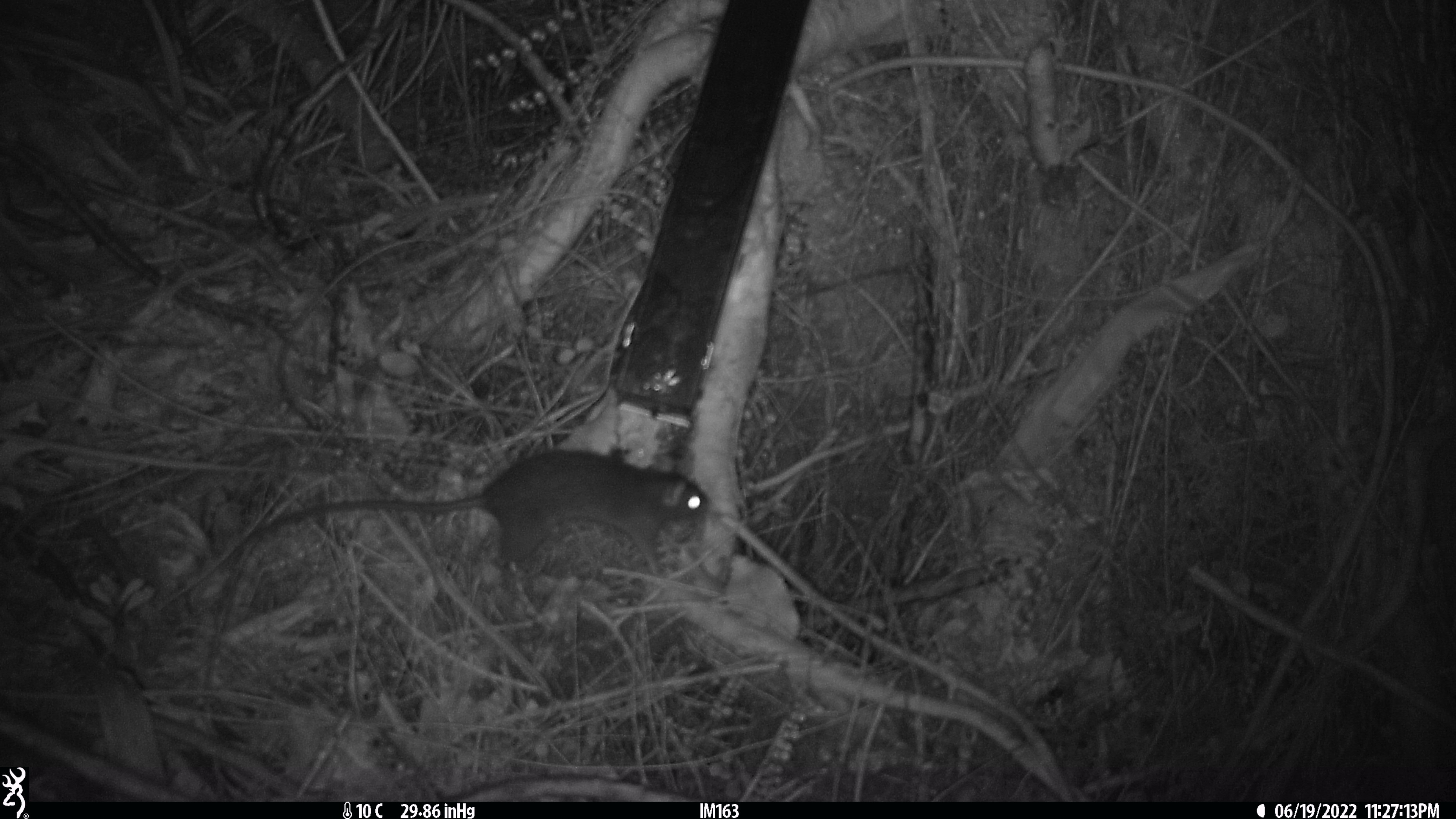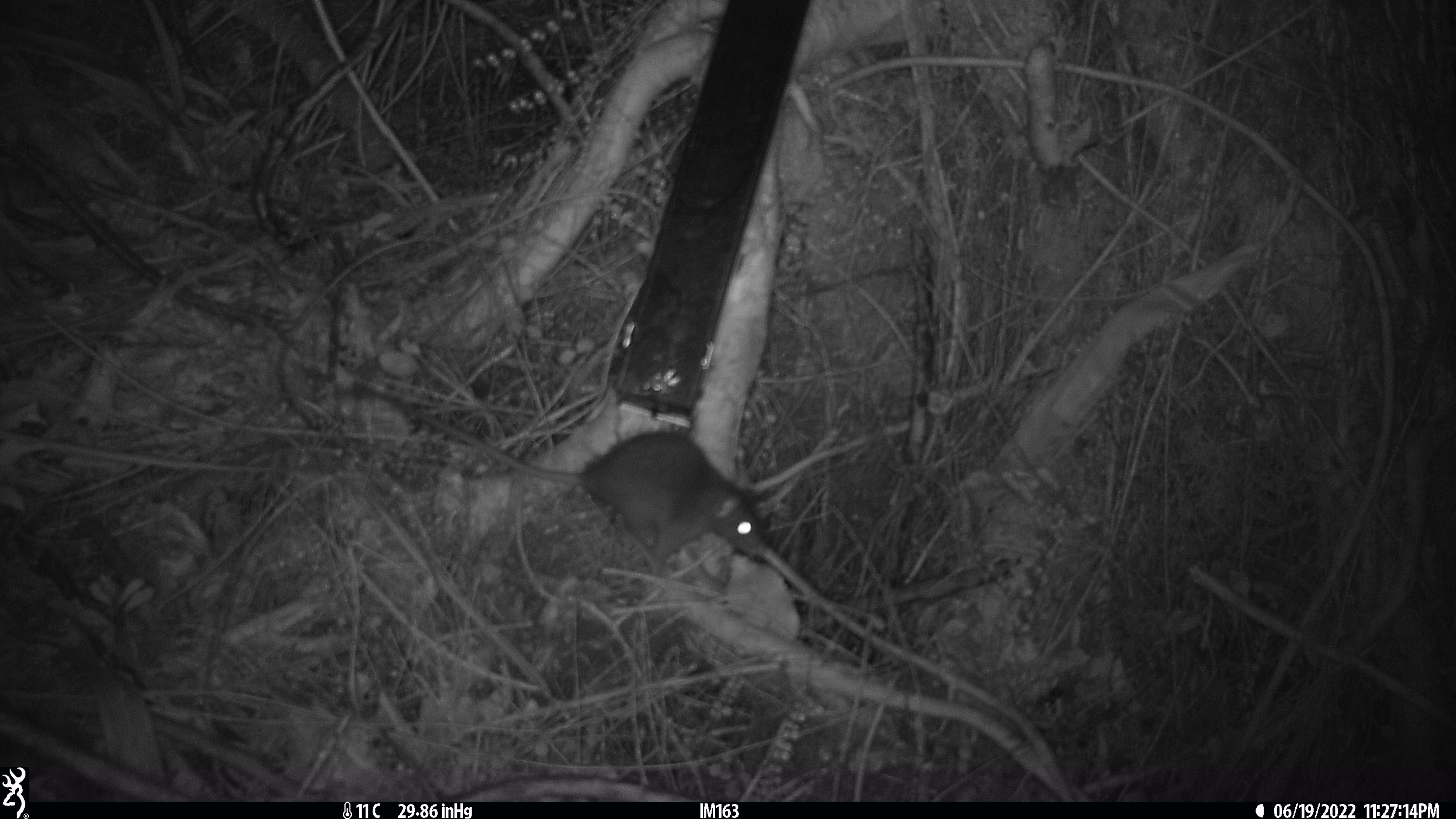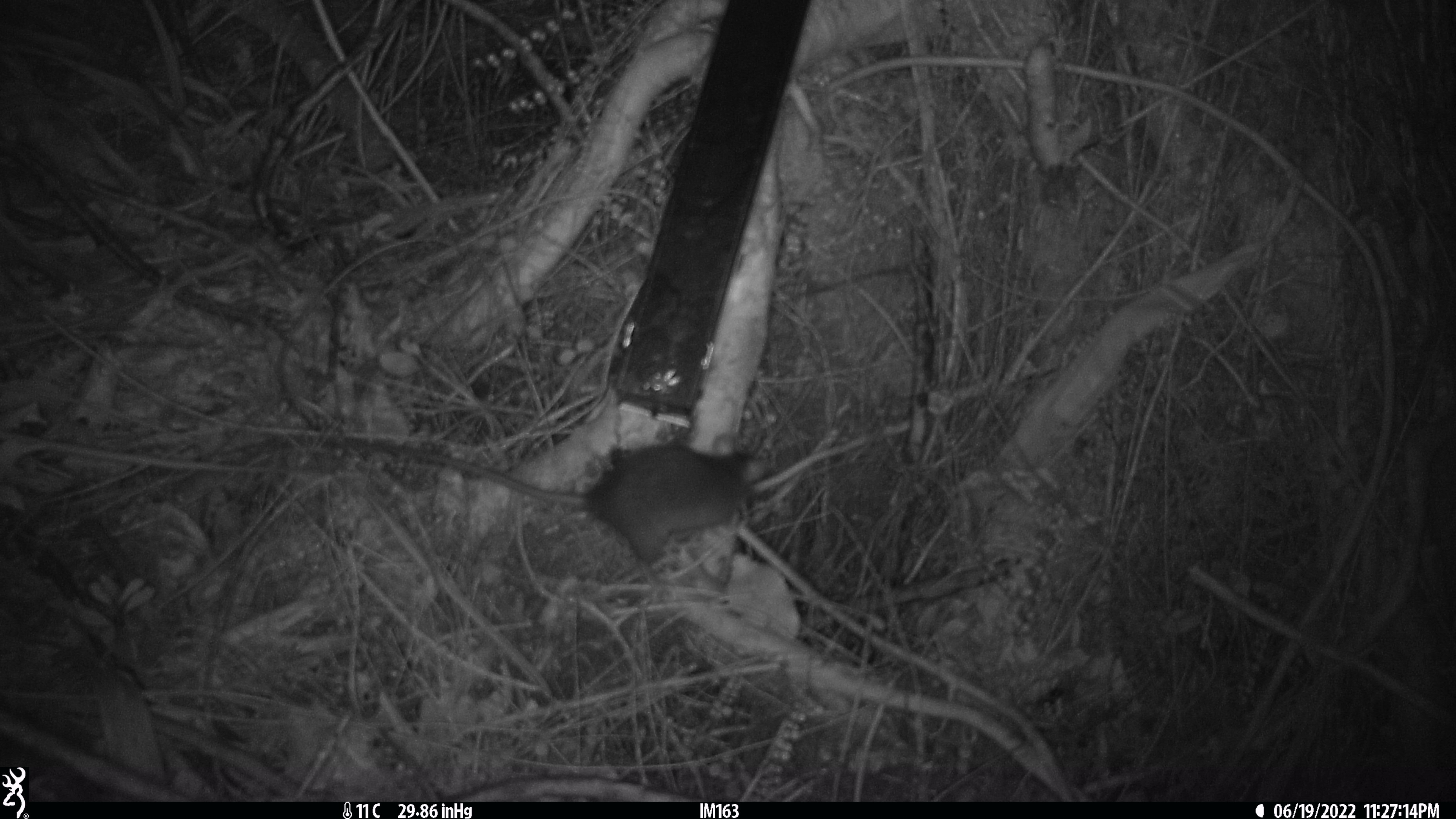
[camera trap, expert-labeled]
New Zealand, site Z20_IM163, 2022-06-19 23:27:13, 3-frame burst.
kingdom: Animalia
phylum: Chordata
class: Mammalia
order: Rodentia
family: Muridae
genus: Rattus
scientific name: Rattus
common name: rat